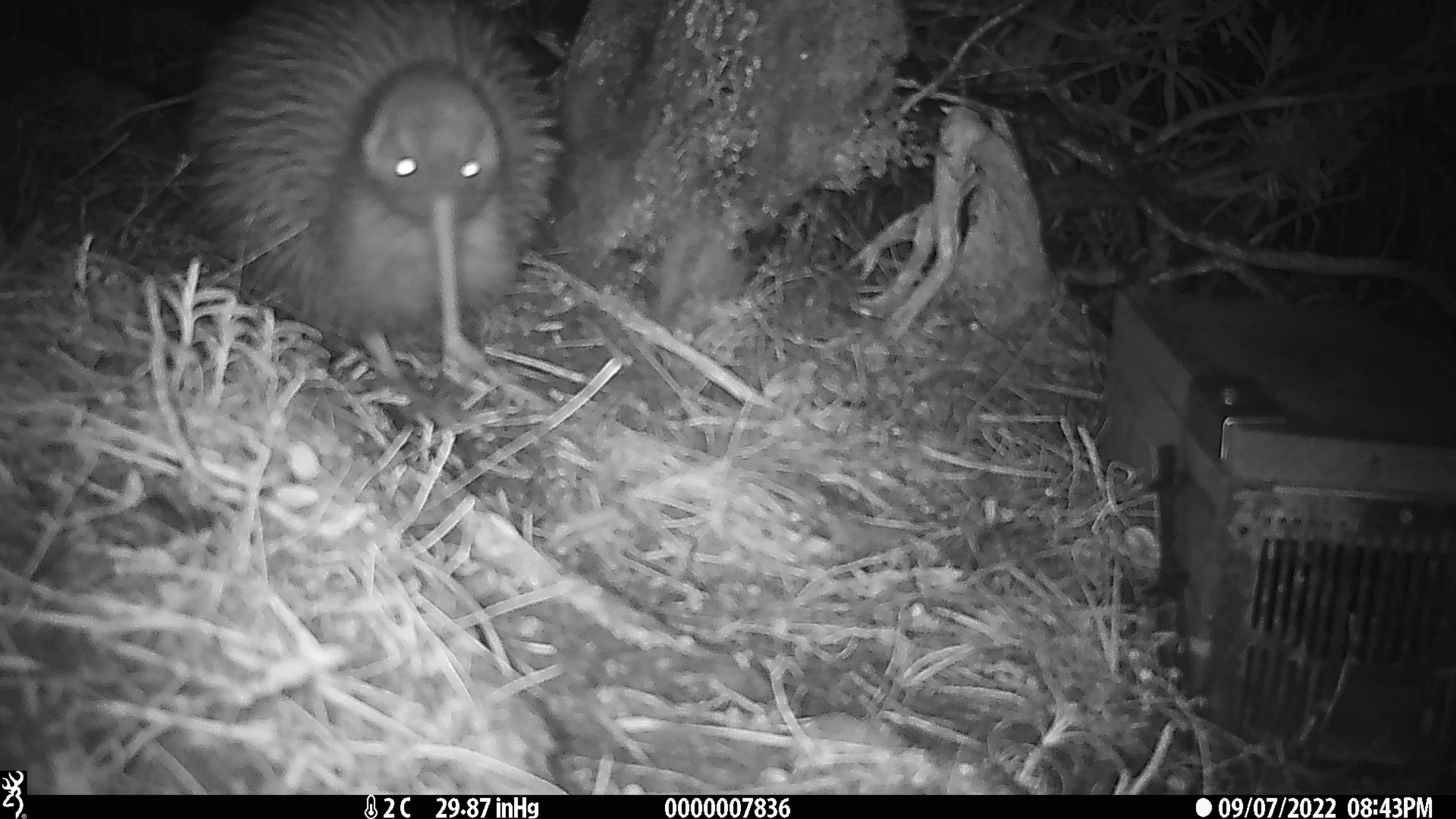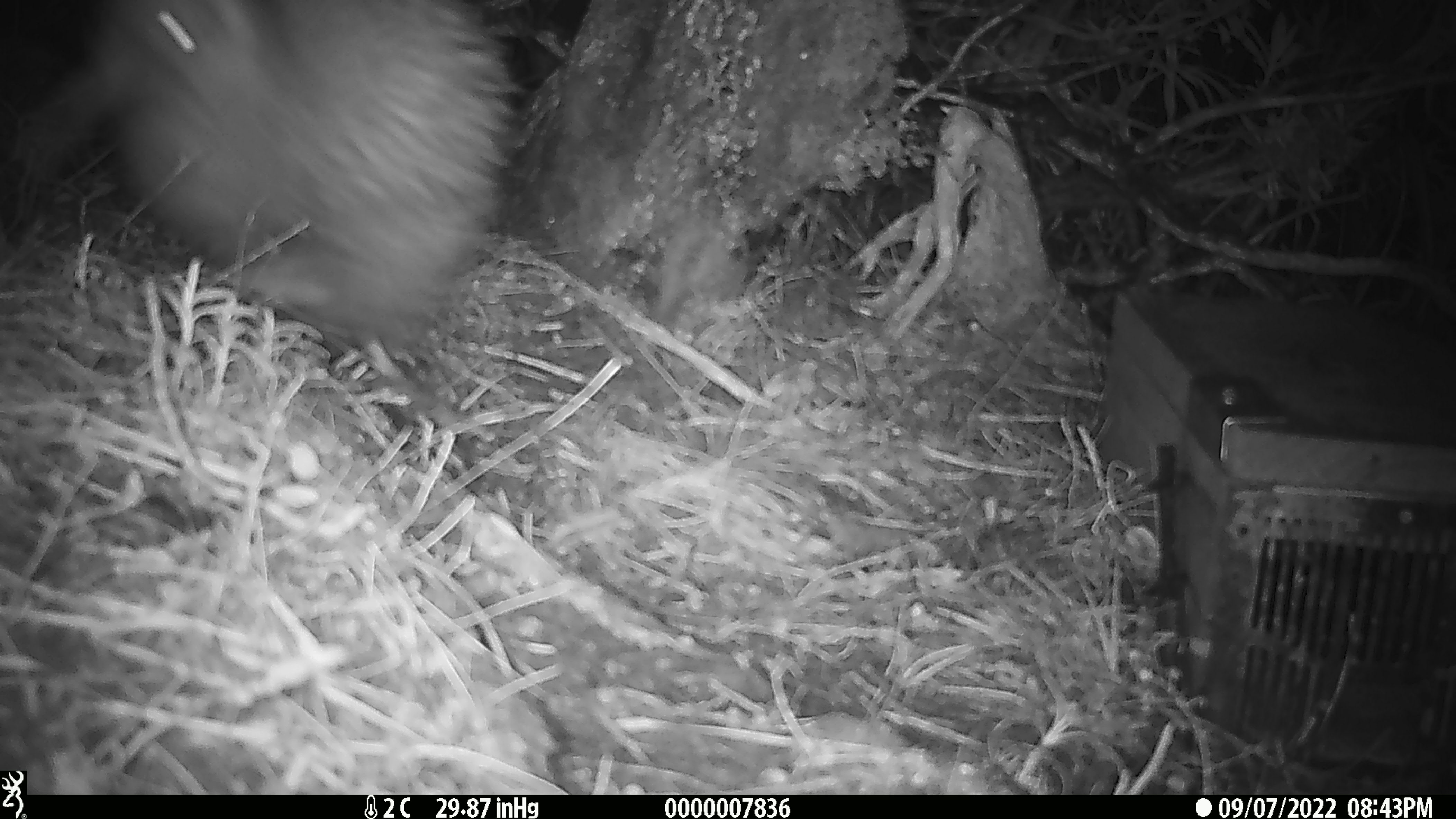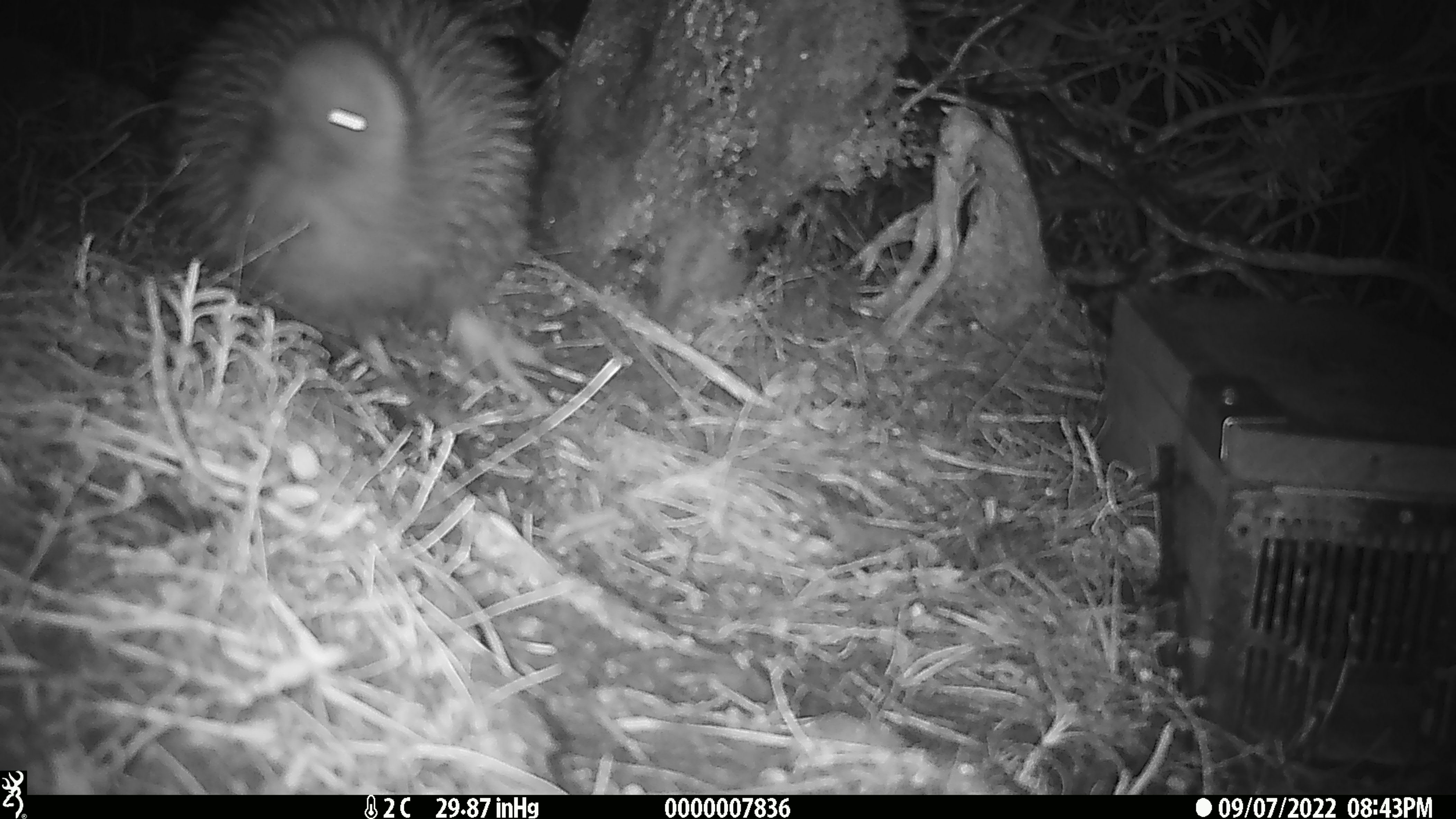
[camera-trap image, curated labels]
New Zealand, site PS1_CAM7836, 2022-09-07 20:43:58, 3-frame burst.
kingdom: Animalia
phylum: Chordata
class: Aves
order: Apterygiformes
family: Apterygidae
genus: Apteryx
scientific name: Apteryx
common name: kiwi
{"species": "kiwi (Apteryx)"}